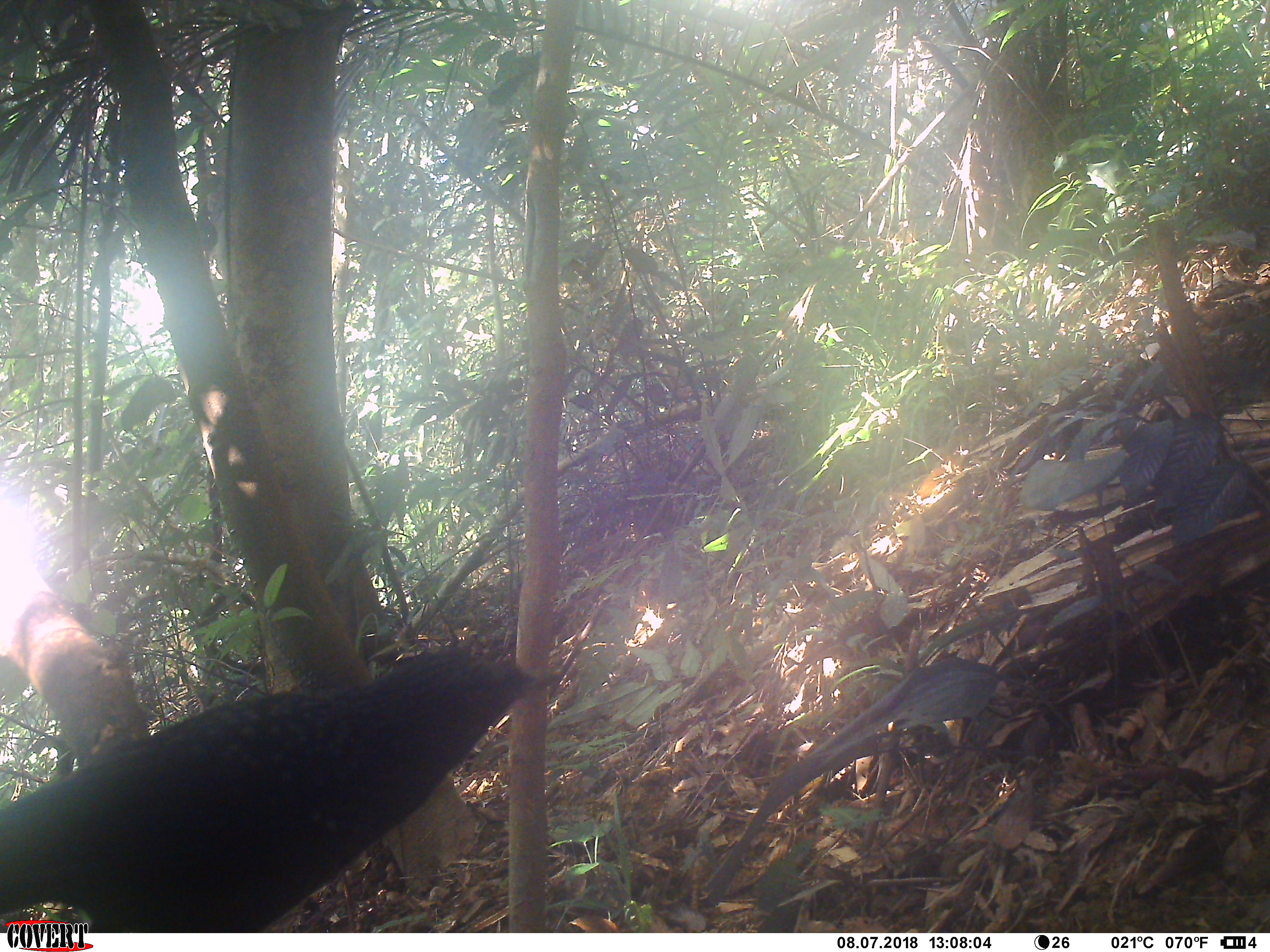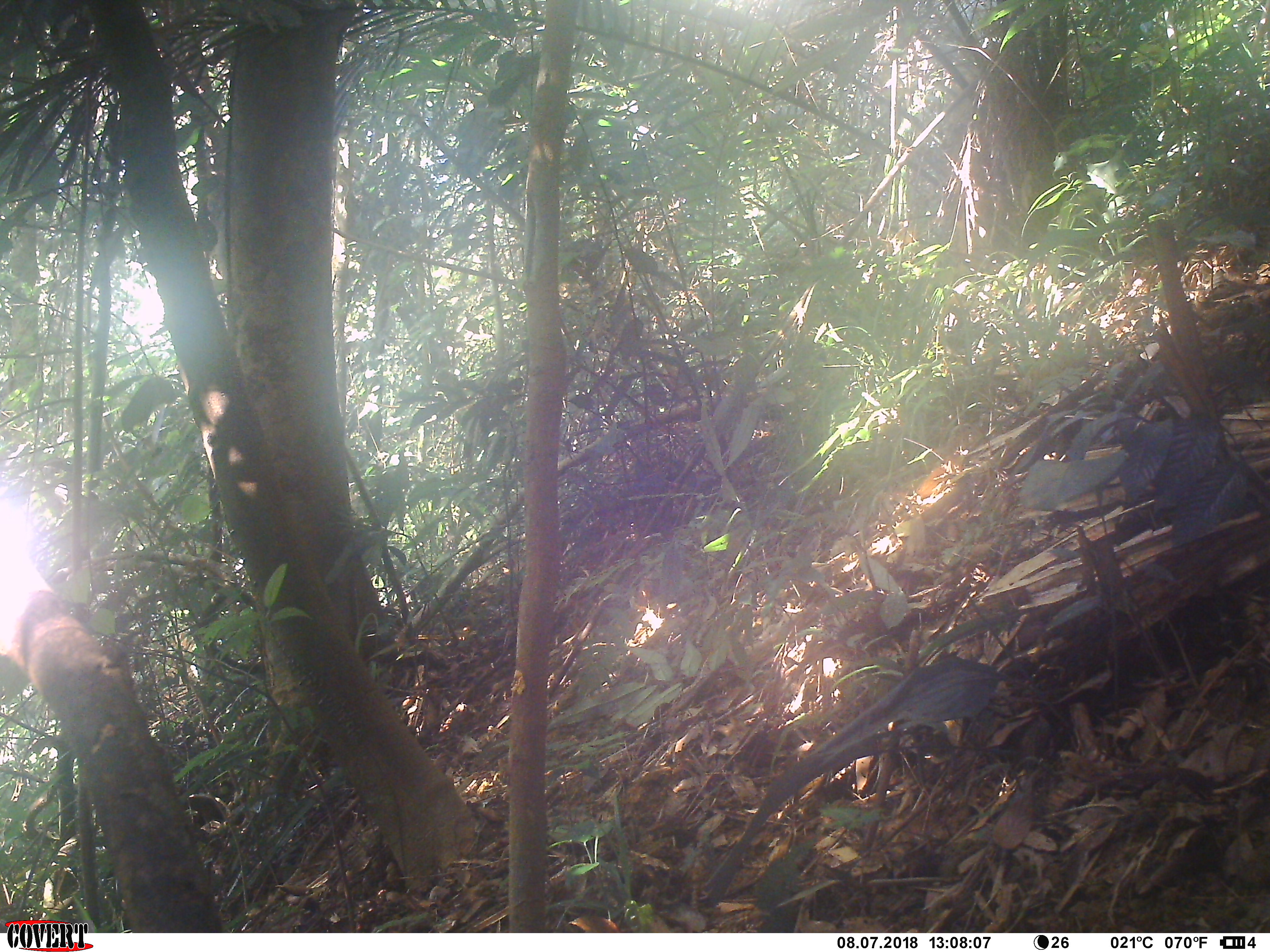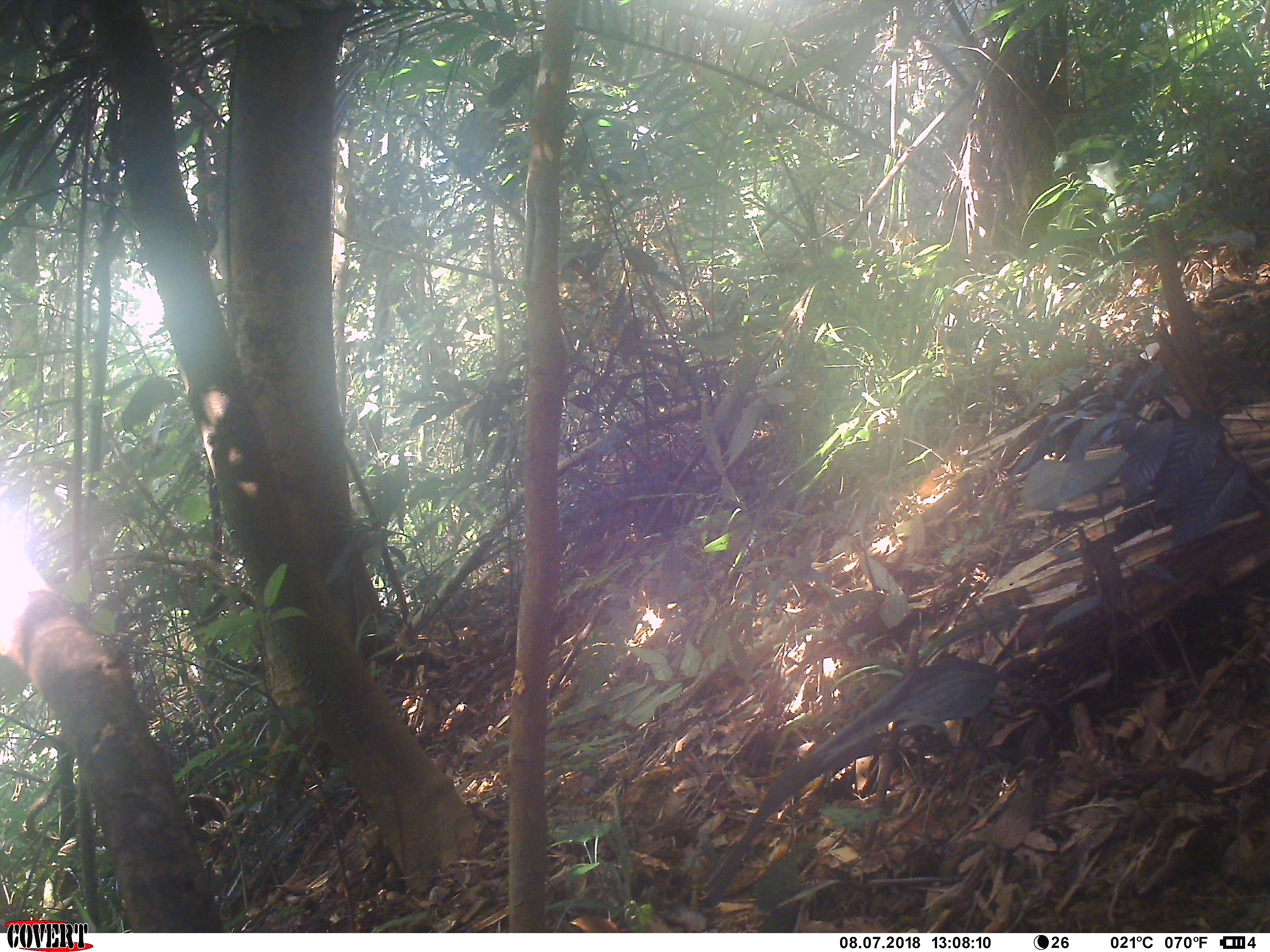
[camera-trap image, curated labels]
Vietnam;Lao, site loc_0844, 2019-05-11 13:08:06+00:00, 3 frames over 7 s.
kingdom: Animalia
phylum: Chordata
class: Aves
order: Passeriformes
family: Muscicapidae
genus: Myophonus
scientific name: Myophonus caeruleus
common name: blue whistling thrush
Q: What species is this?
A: Blue whistling thrush (Myophonus caeruleus).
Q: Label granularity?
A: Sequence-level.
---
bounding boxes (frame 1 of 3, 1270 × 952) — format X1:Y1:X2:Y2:
blue whistling thrush: 0:649:583:934